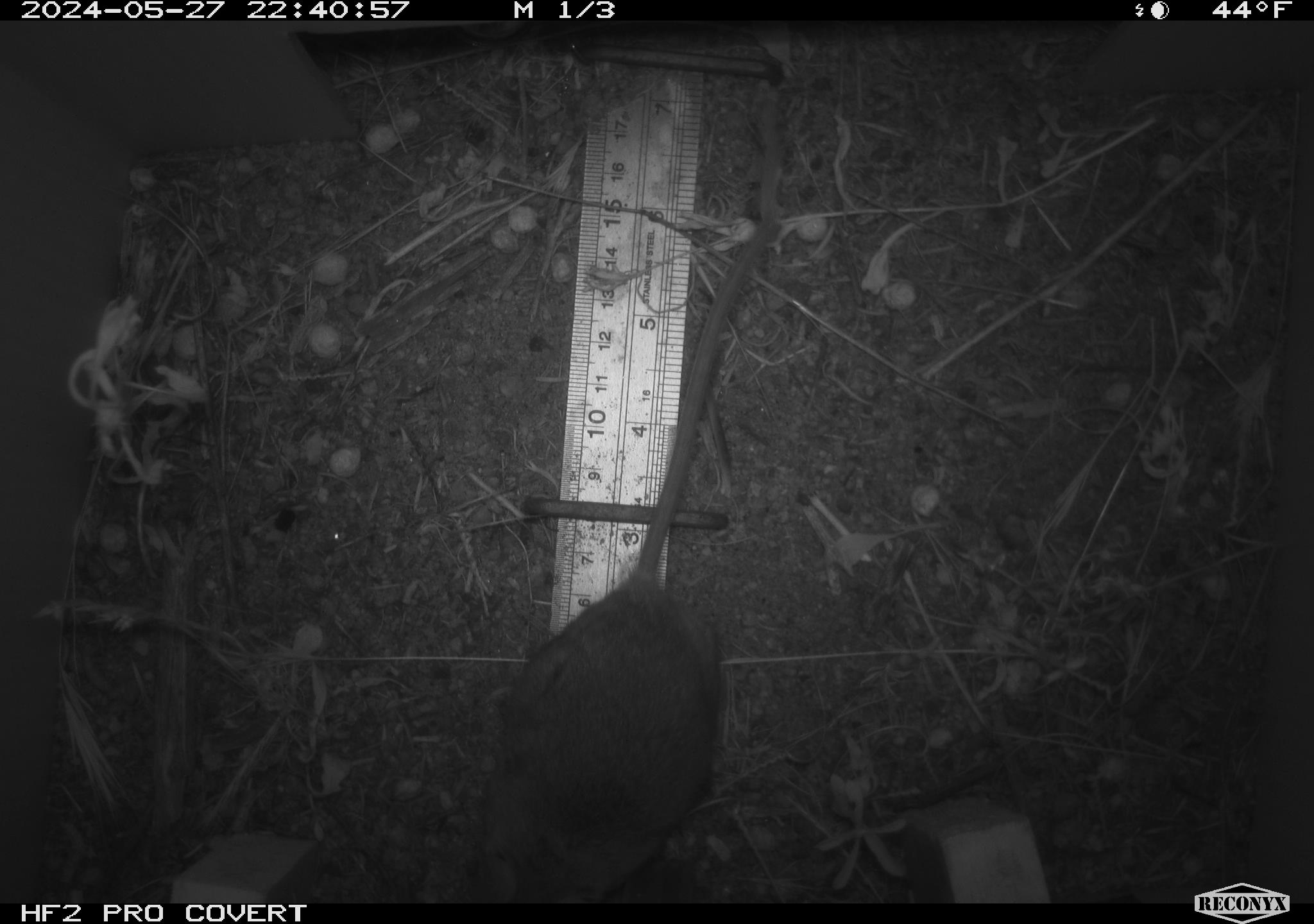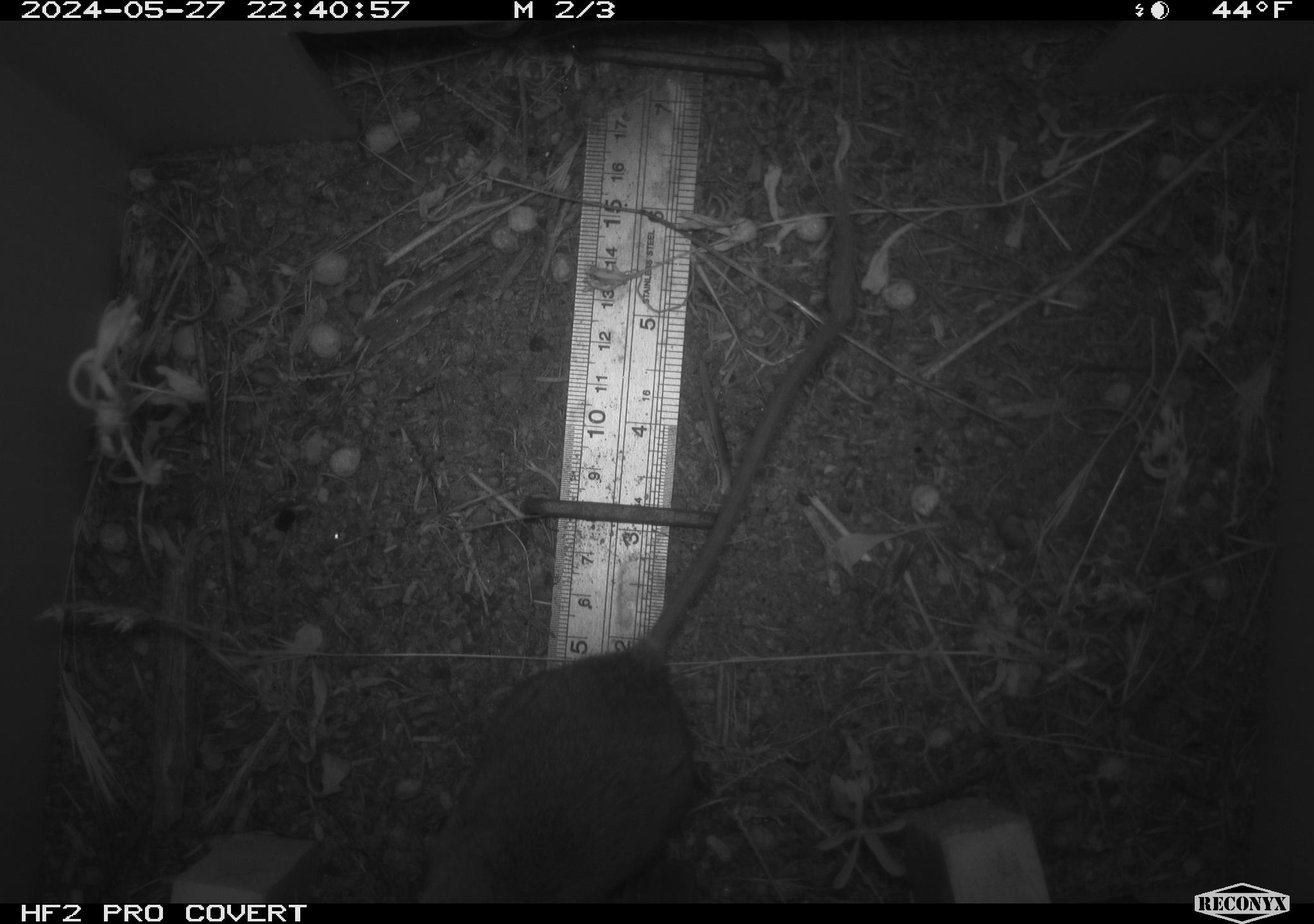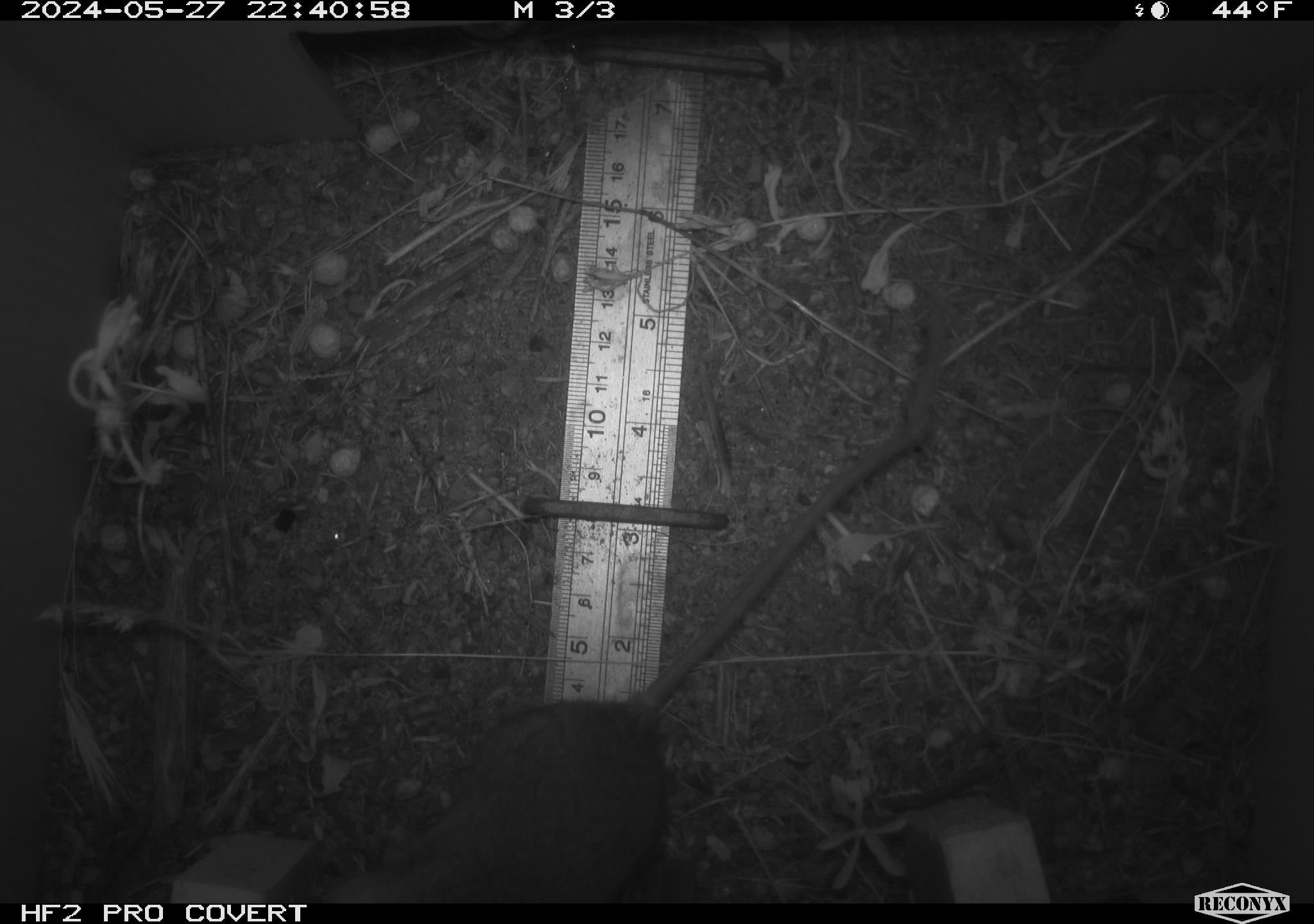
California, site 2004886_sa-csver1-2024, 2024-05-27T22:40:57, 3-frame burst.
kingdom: Animalia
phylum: Chordata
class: Mammalia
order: Rodentia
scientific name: Rodentia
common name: rodent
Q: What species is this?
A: Rodent (Rodentia).